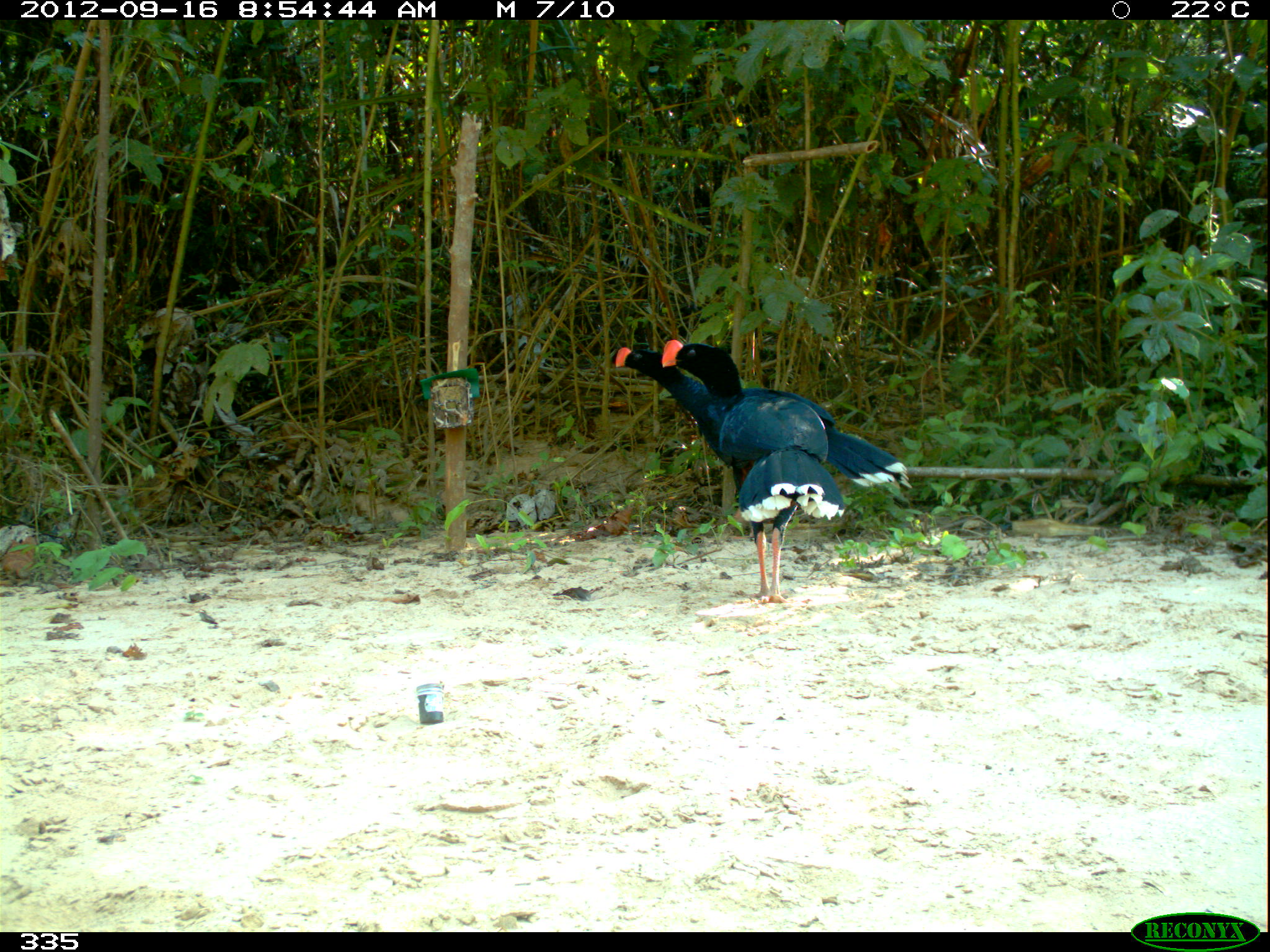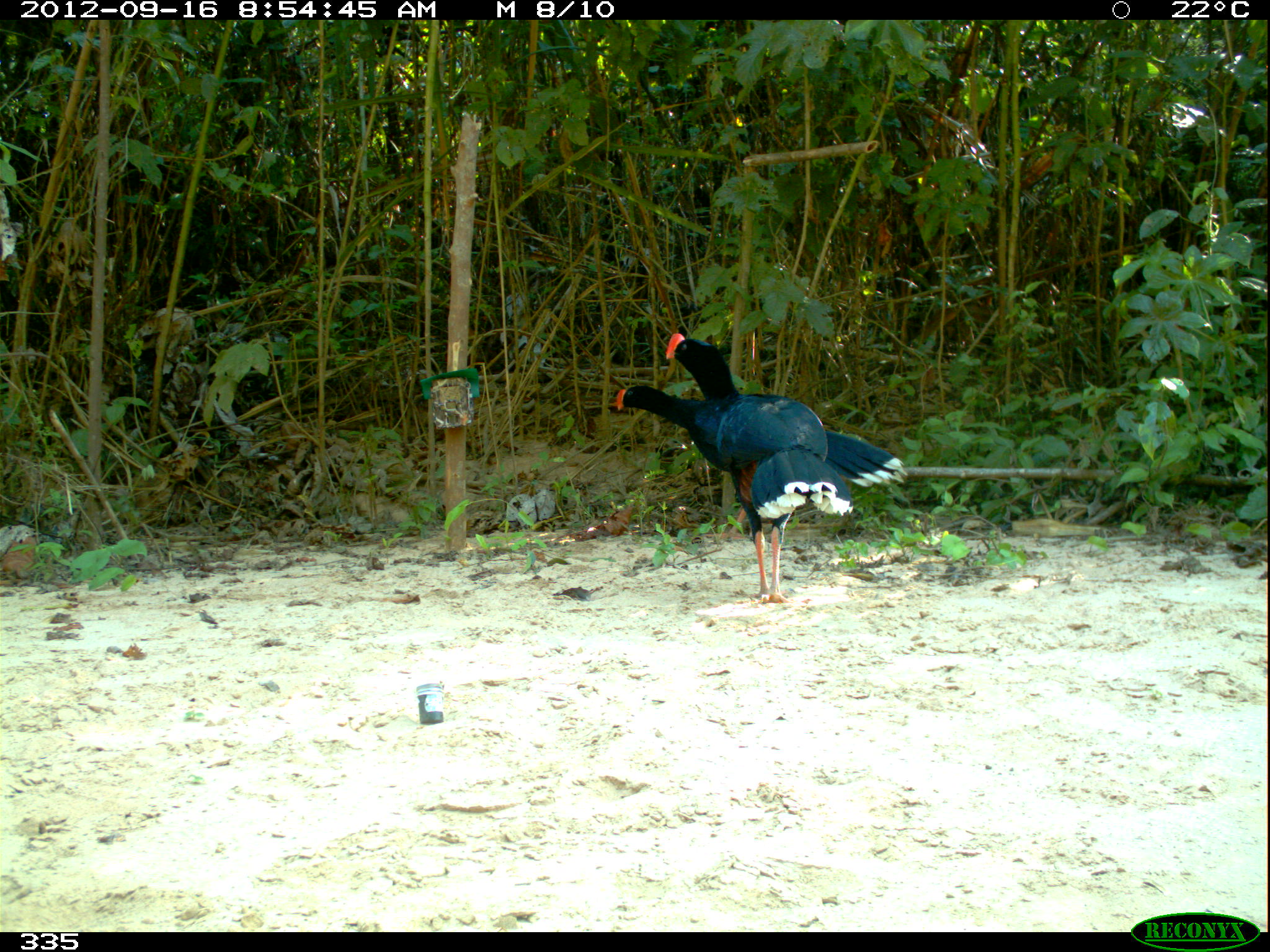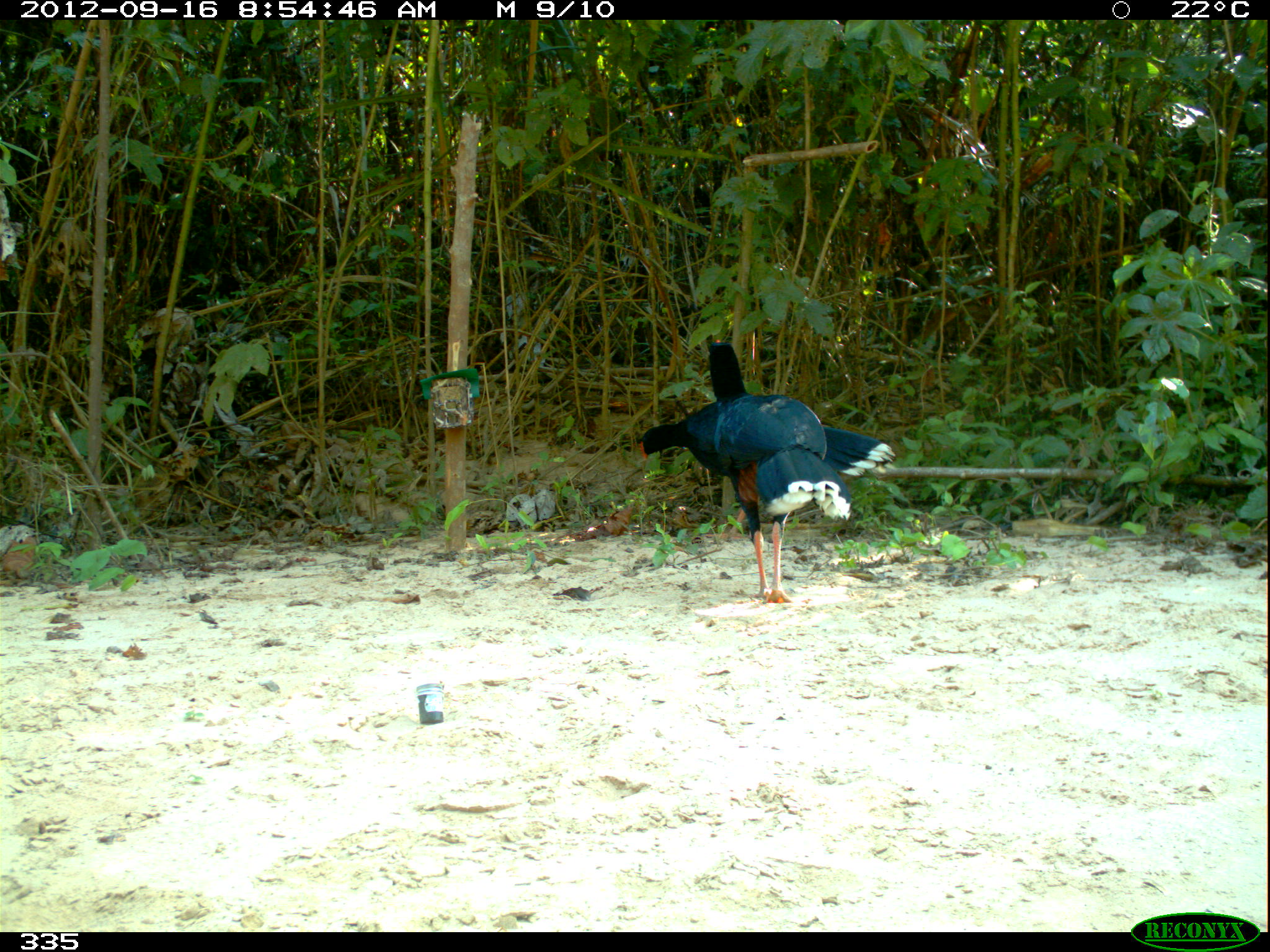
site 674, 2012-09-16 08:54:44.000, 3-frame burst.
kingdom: Animalia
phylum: Chordata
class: Aves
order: Galliformes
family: Cracidae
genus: Mitu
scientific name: Mitu tuberosum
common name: razor-billed curassow